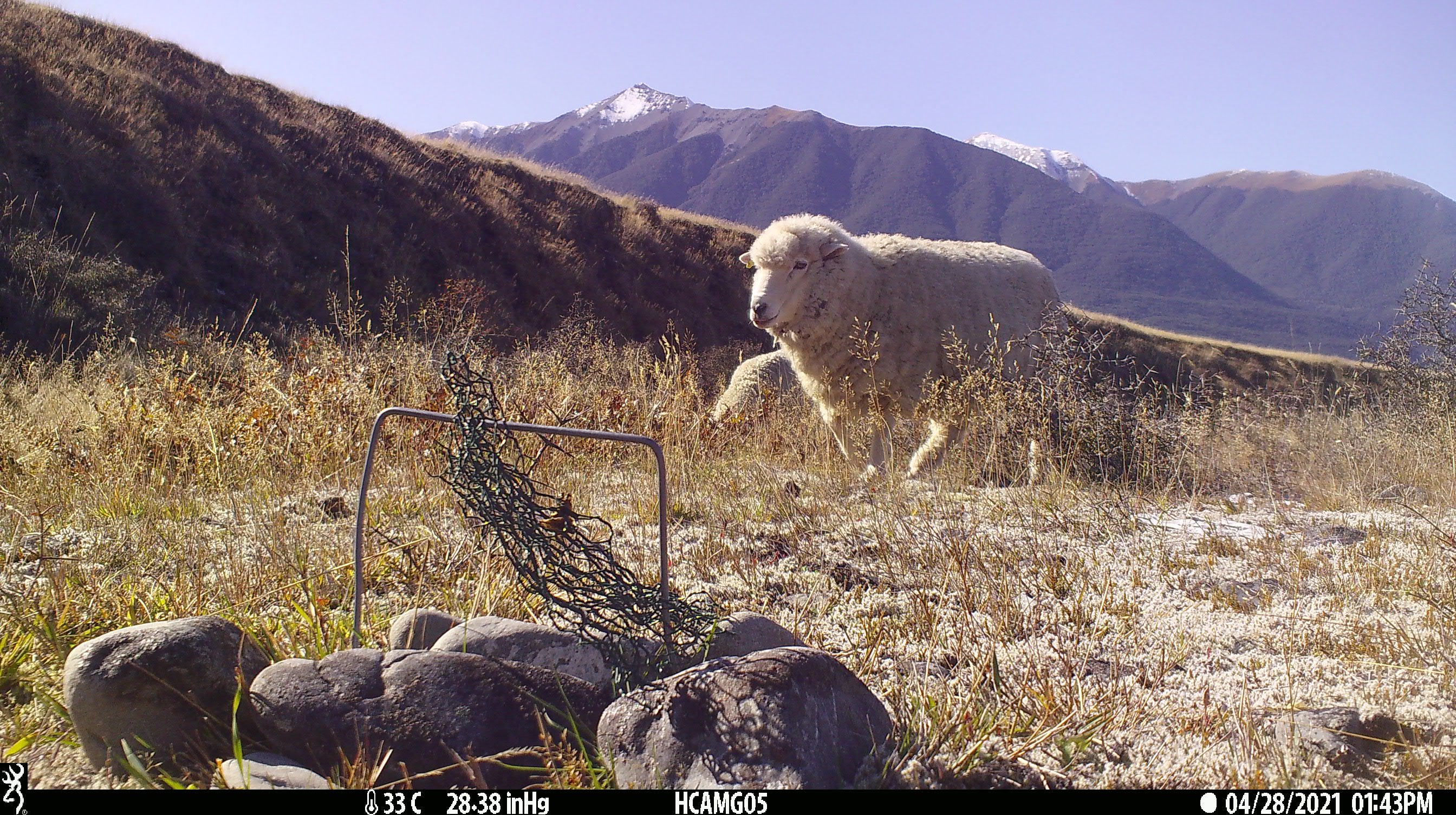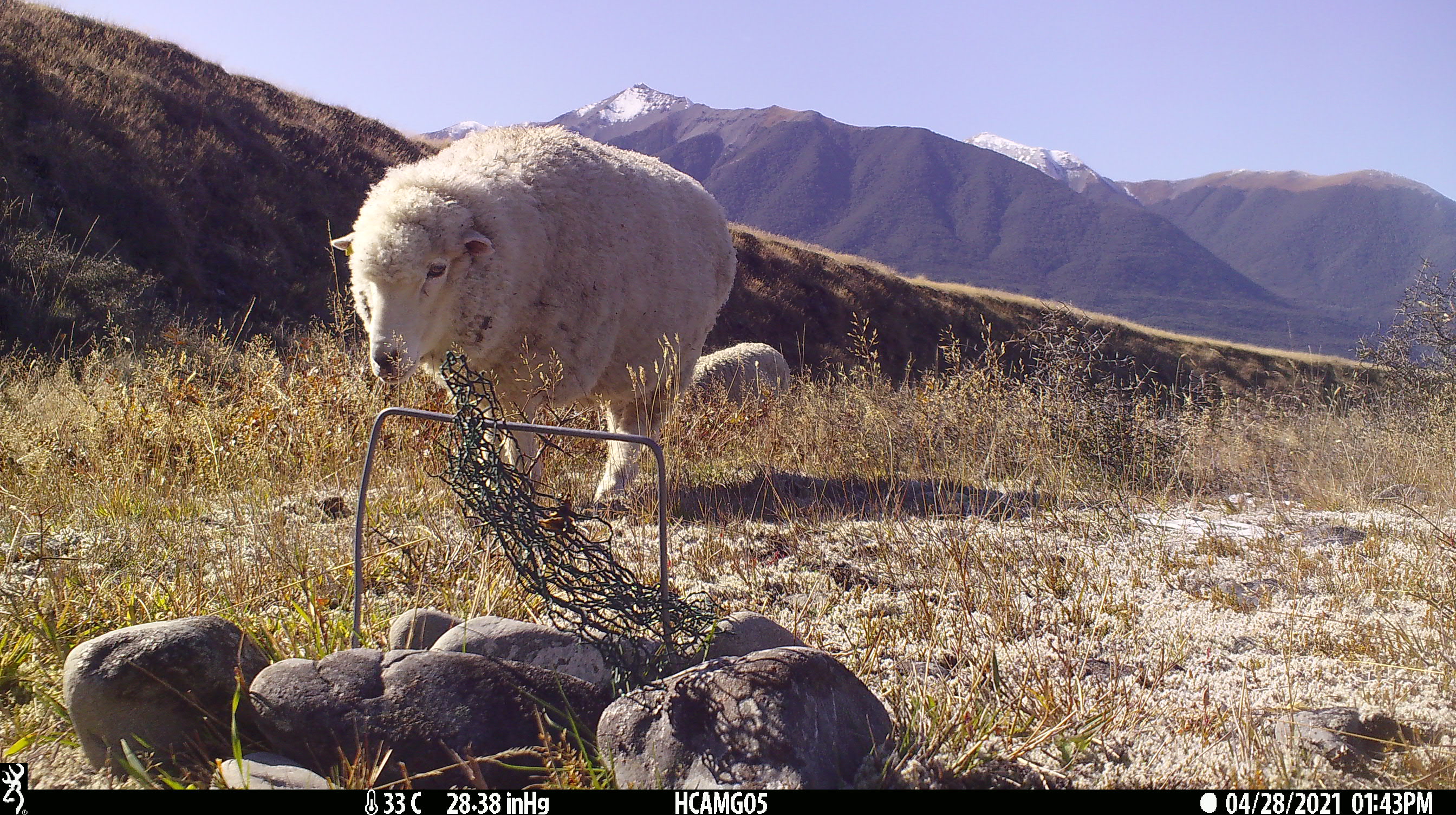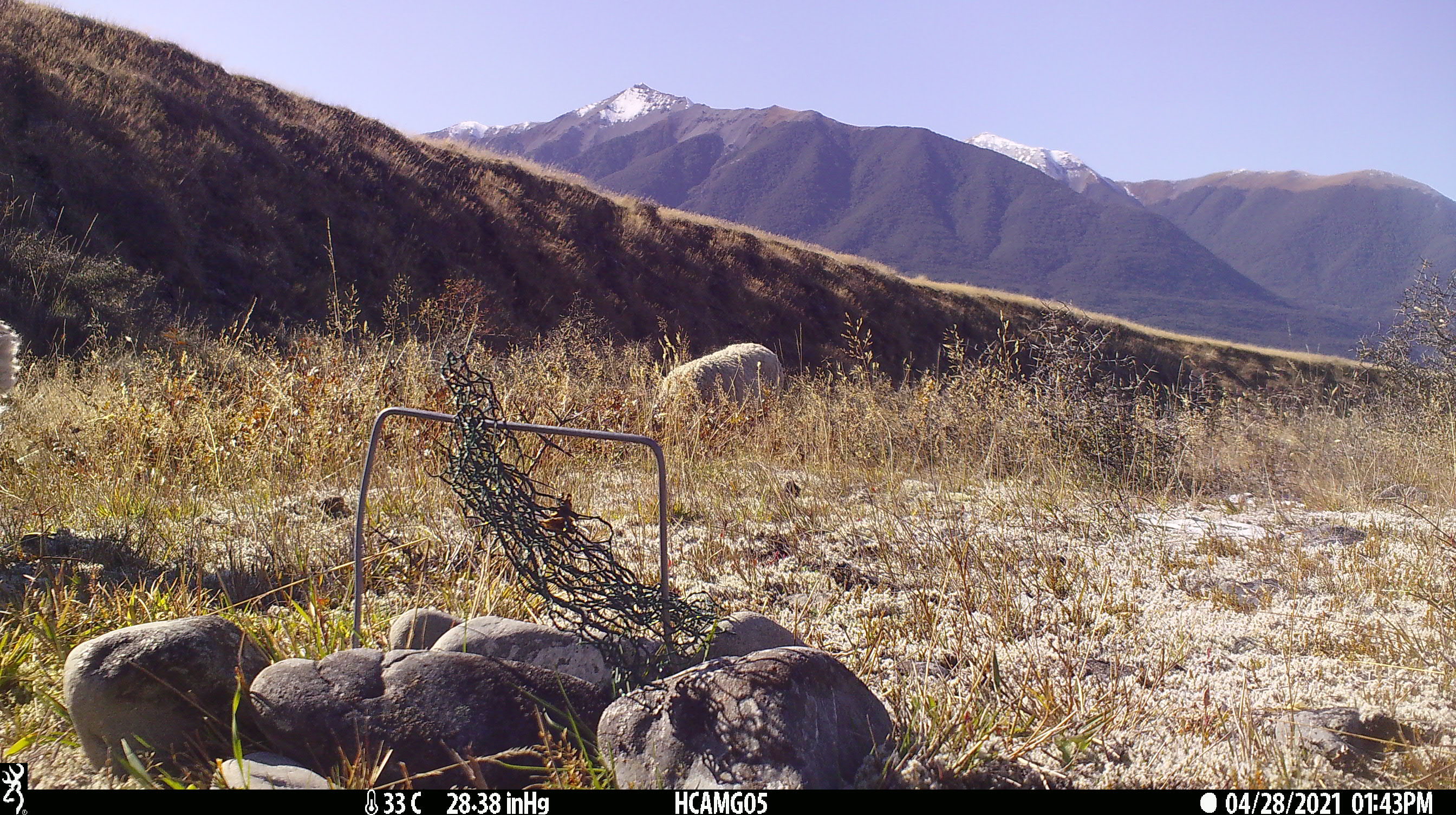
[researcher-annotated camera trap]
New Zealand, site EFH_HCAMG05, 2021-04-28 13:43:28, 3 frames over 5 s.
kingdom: Animalia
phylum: Chordata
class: Mammalia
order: Artiodactyla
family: Bovidae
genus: Ovis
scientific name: Ovis aries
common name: domestic sheep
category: sheep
Sheep (domestic sheep) (Ovis aries).